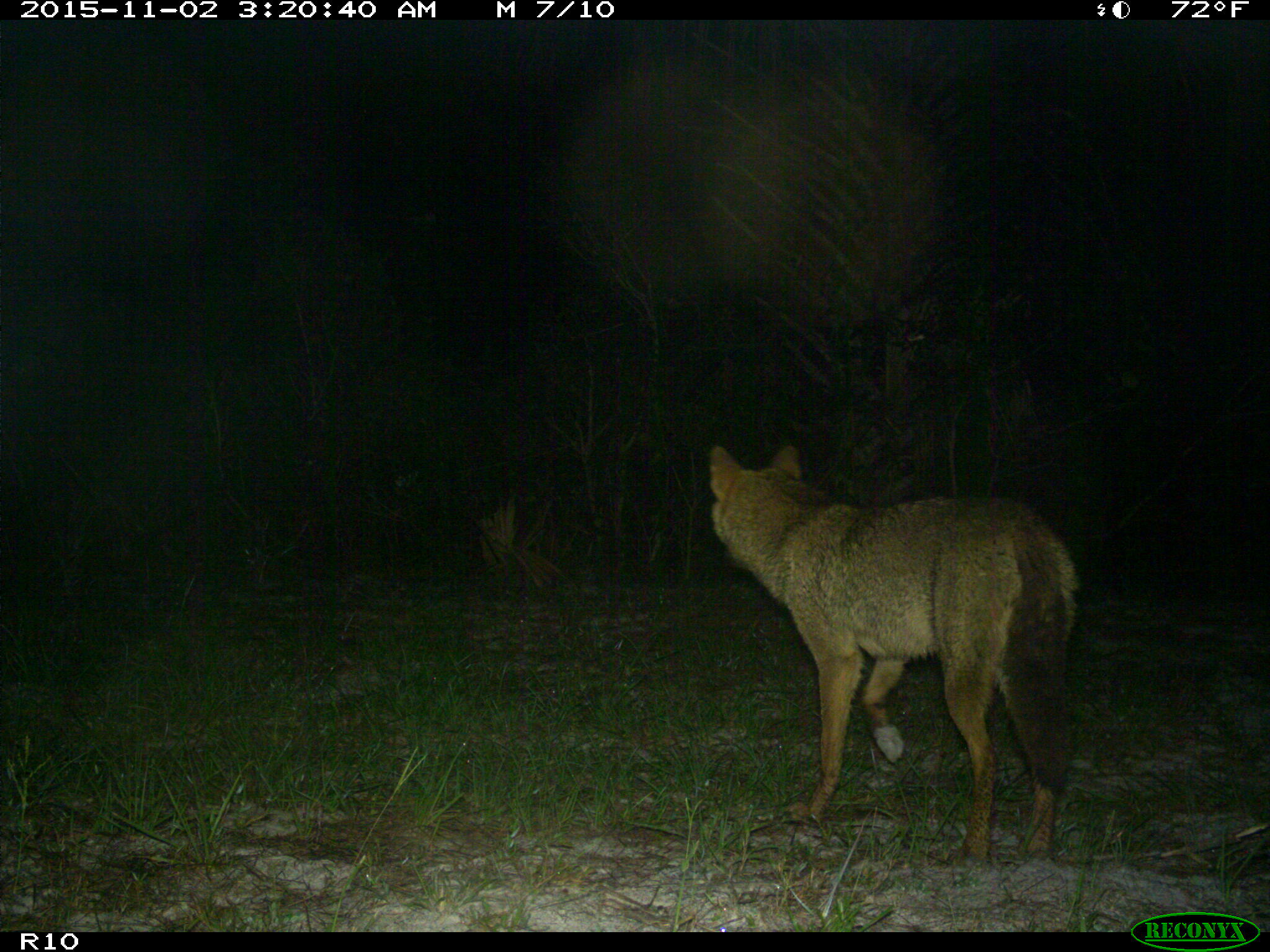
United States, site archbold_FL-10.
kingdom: Animalia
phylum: Chordata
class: Mammalia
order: Carnivora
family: Canidae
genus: Canis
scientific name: Canis latrans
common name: coyote